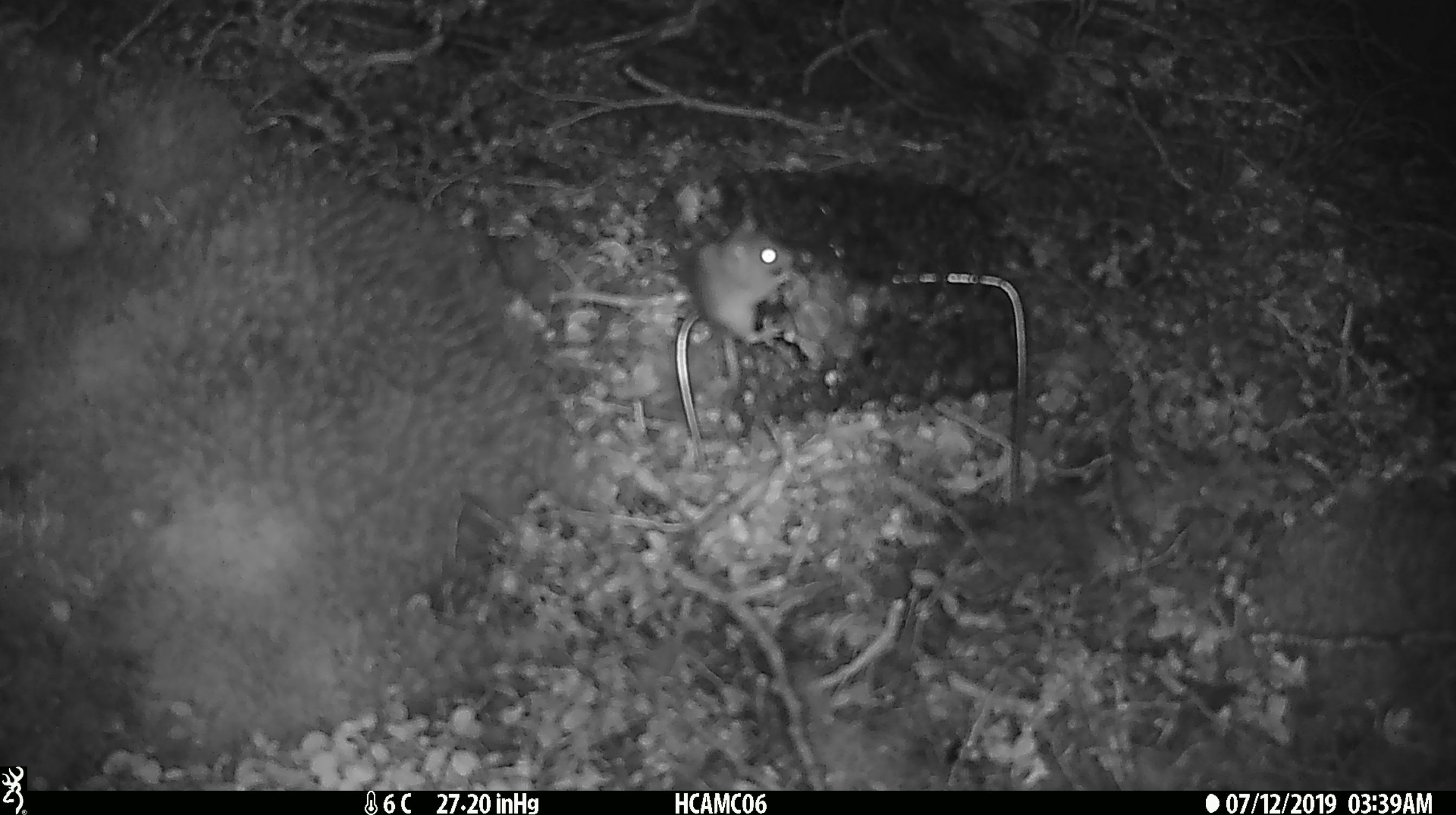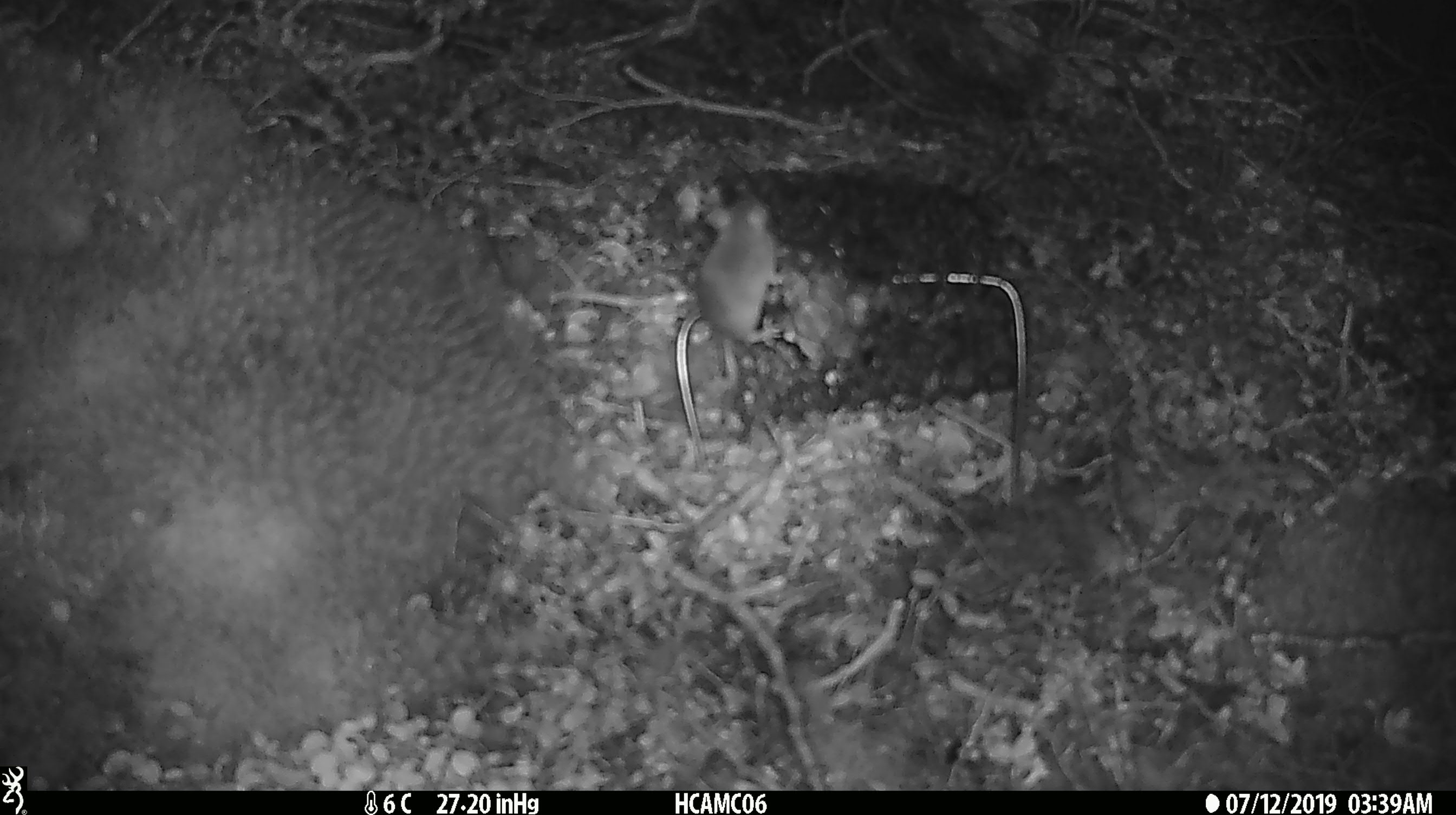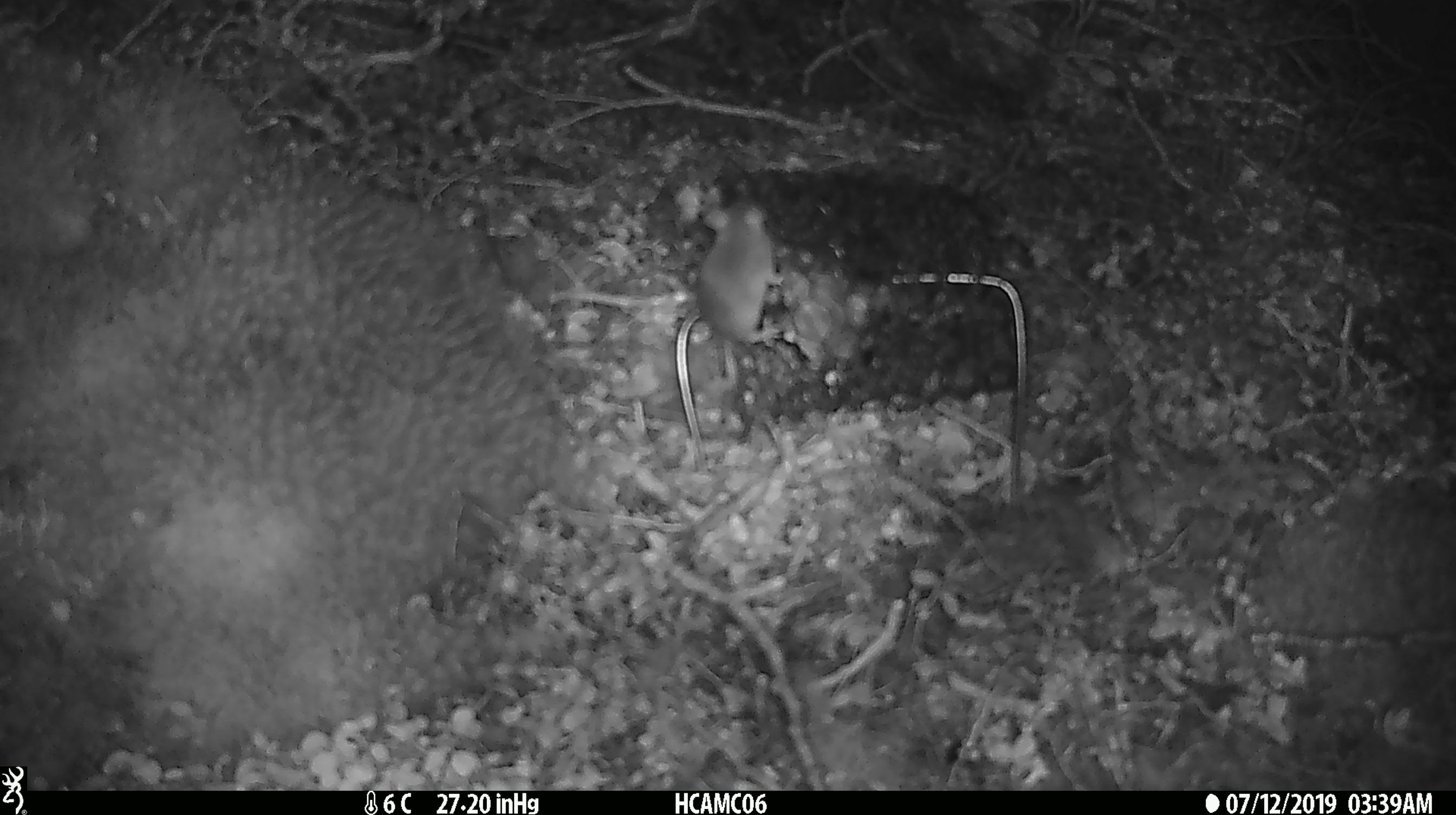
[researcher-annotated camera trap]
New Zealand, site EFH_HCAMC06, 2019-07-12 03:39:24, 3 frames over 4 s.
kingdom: Animalia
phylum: Chordata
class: Mammalia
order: Rodentia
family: Muridae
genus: Mus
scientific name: Mus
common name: mouse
Mouse (Mus).